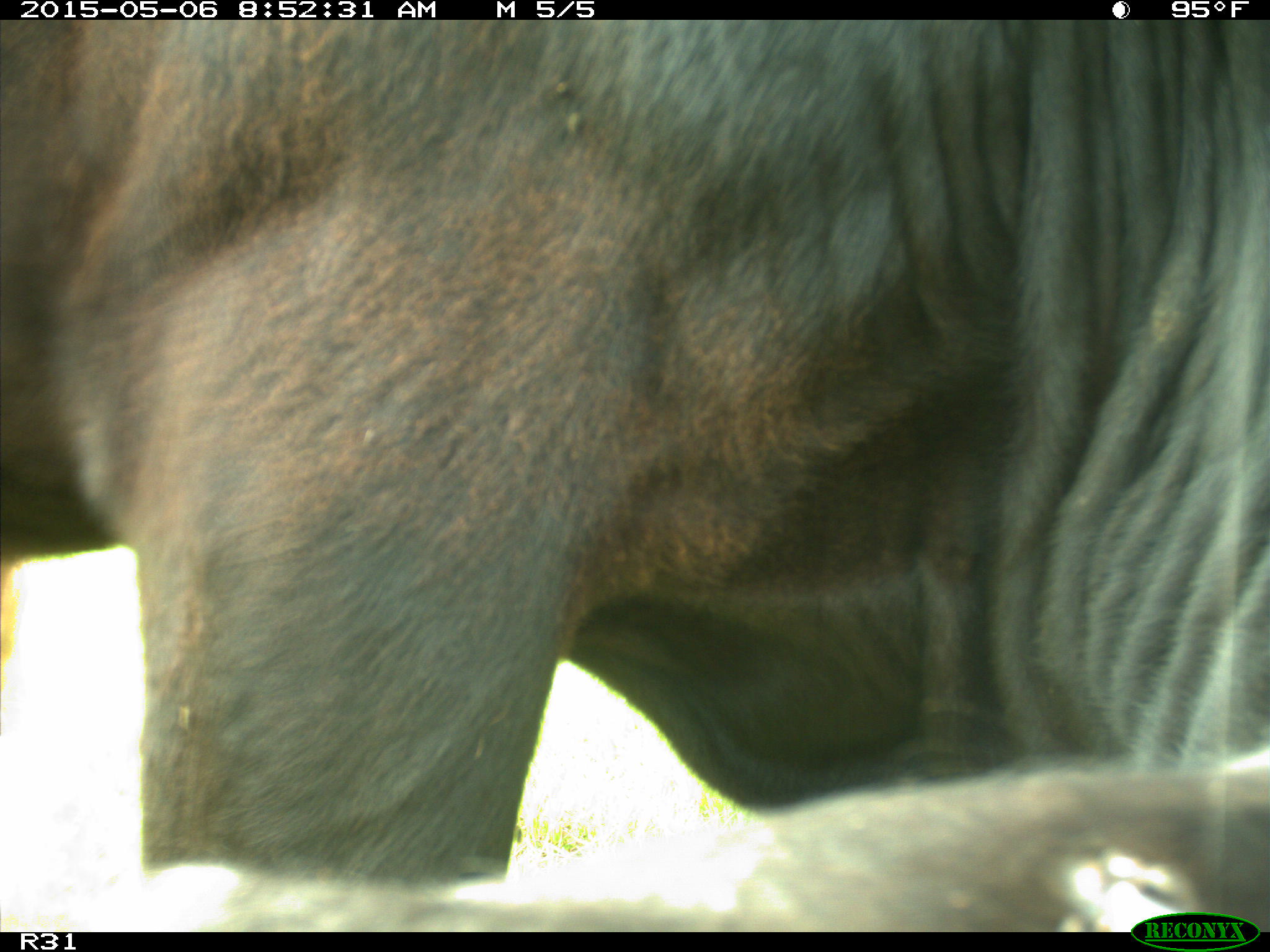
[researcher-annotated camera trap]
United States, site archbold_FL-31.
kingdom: Animalia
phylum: Chordata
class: Mammalia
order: Artiodactyla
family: Bovidae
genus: Bos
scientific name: Bos taurus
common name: domestic cow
Bos taurus (domestic cow).